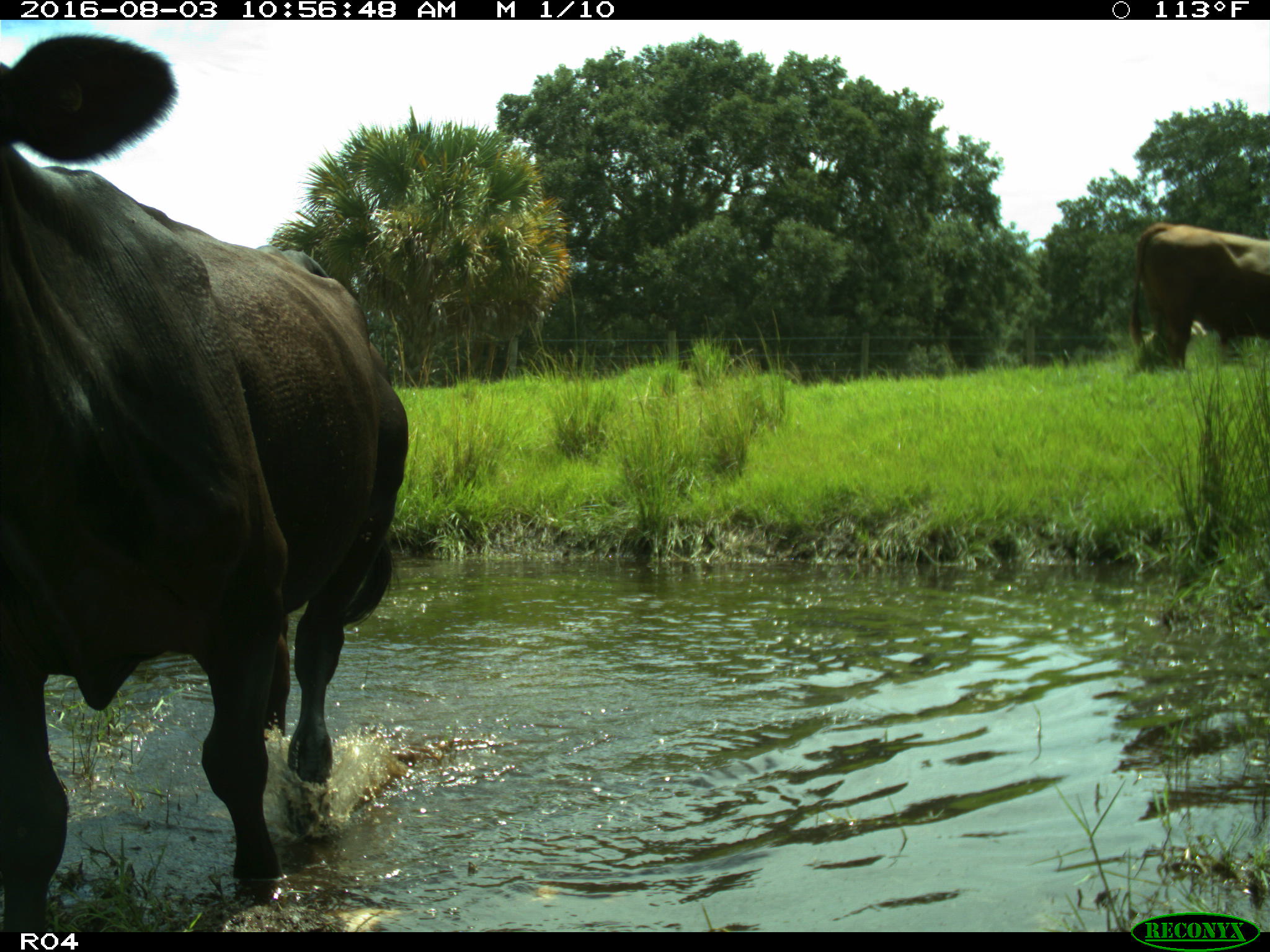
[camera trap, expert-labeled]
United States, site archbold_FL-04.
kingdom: Animalia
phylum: Chordata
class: Mammalia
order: Artiodactyla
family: Bovidae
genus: Bos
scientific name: Bos taurus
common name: domestic cow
Bos taurus (domestic cow).